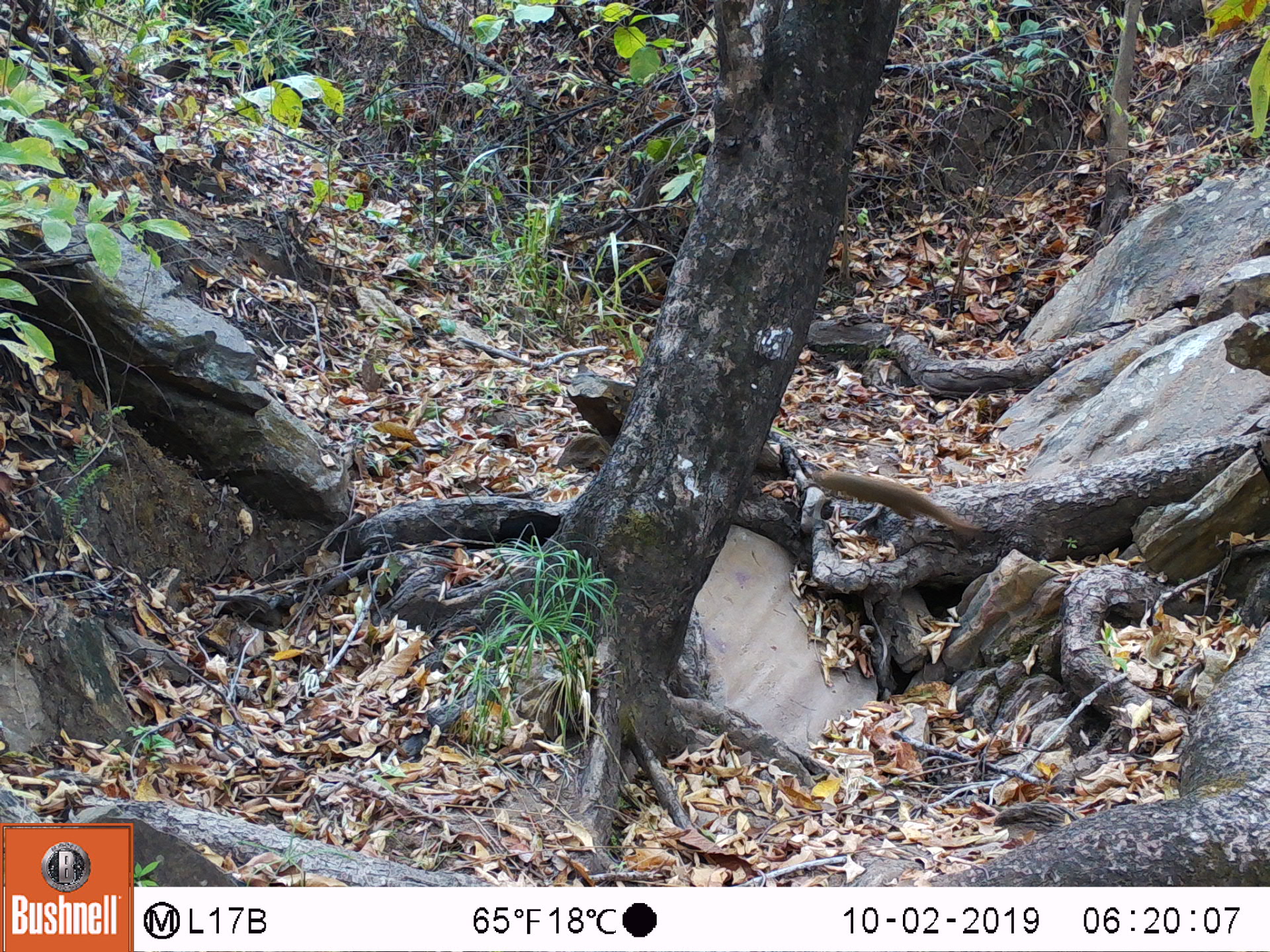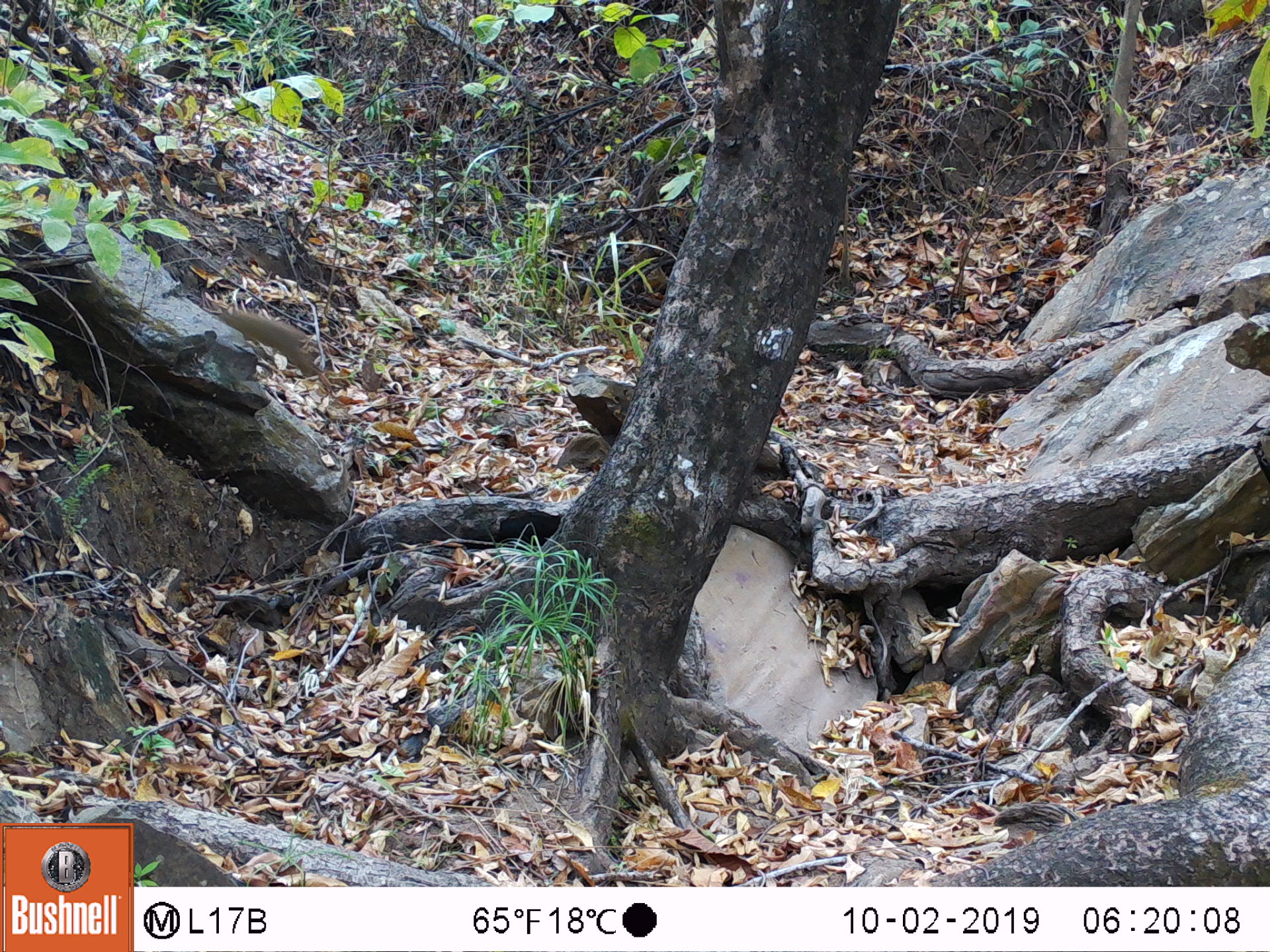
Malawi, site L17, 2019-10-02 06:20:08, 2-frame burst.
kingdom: Animalia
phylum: Chordata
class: Mammalia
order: Carnivora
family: Herpestidae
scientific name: Herpestidae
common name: mongoose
Mongoose (Herpestidae), count 1.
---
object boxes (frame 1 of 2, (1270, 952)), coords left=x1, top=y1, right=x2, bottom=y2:
mongoose: left=798, top=449, right=1002, bottom=545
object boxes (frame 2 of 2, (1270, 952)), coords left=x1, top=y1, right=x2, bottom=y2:
mongoose: left=216, top=298, right=332, bottom=387